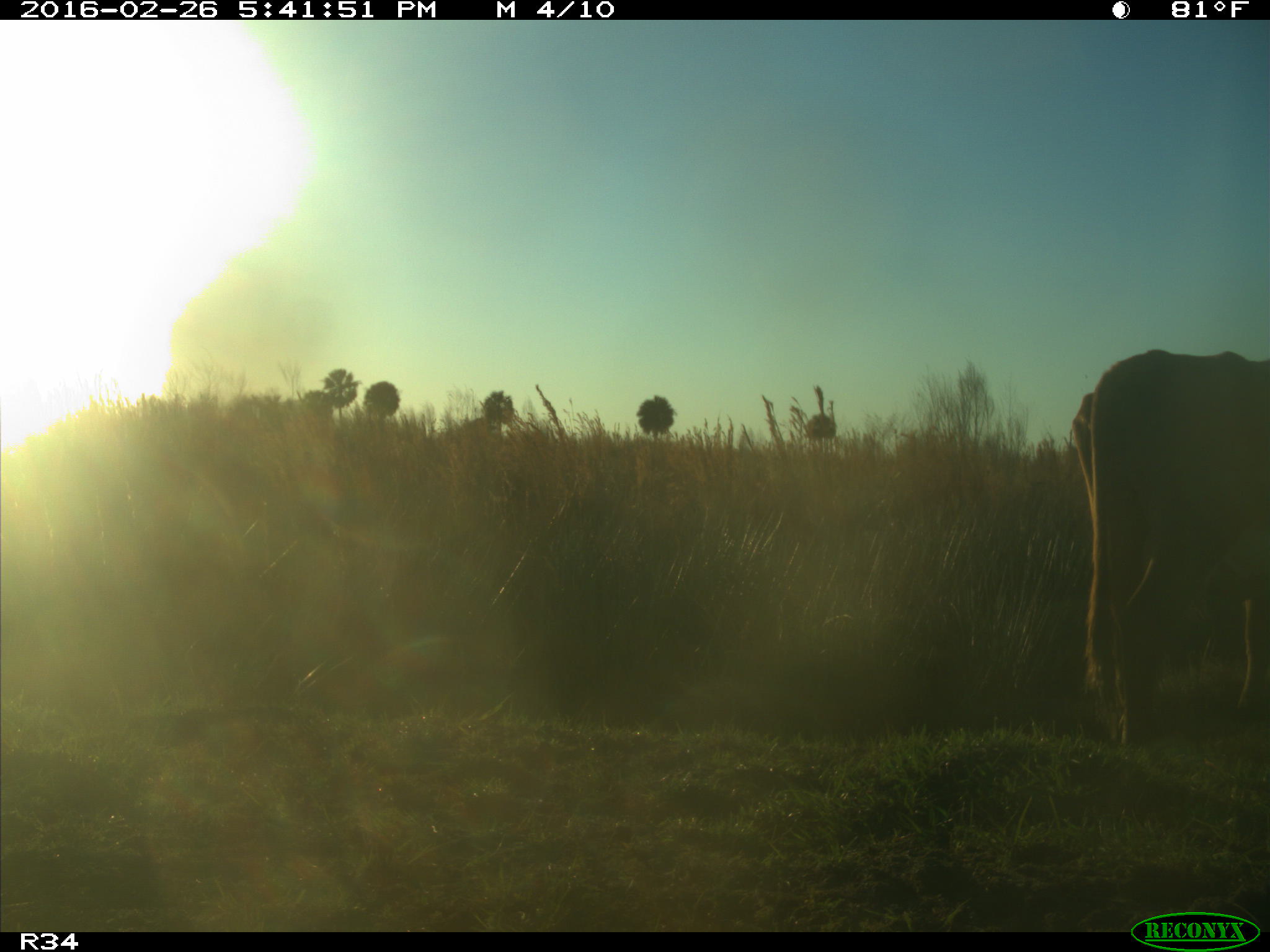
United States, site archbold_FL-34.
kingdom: Animalia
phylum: Chordata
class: Mammalia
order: Artiodactyla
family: Bovidae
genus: Bos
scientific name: Bos taurus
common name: domestic cow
Bos taurus (domestic cow).